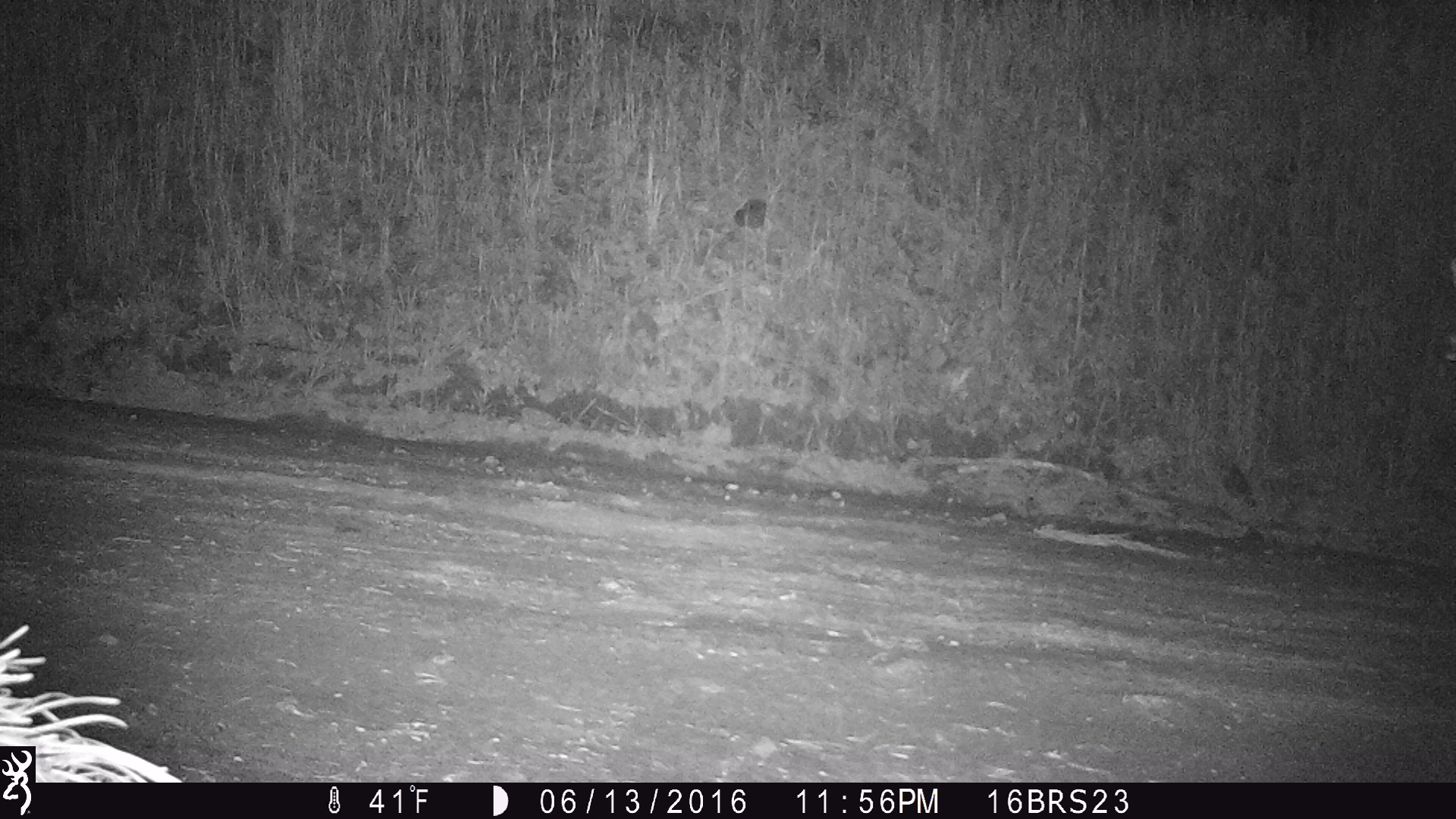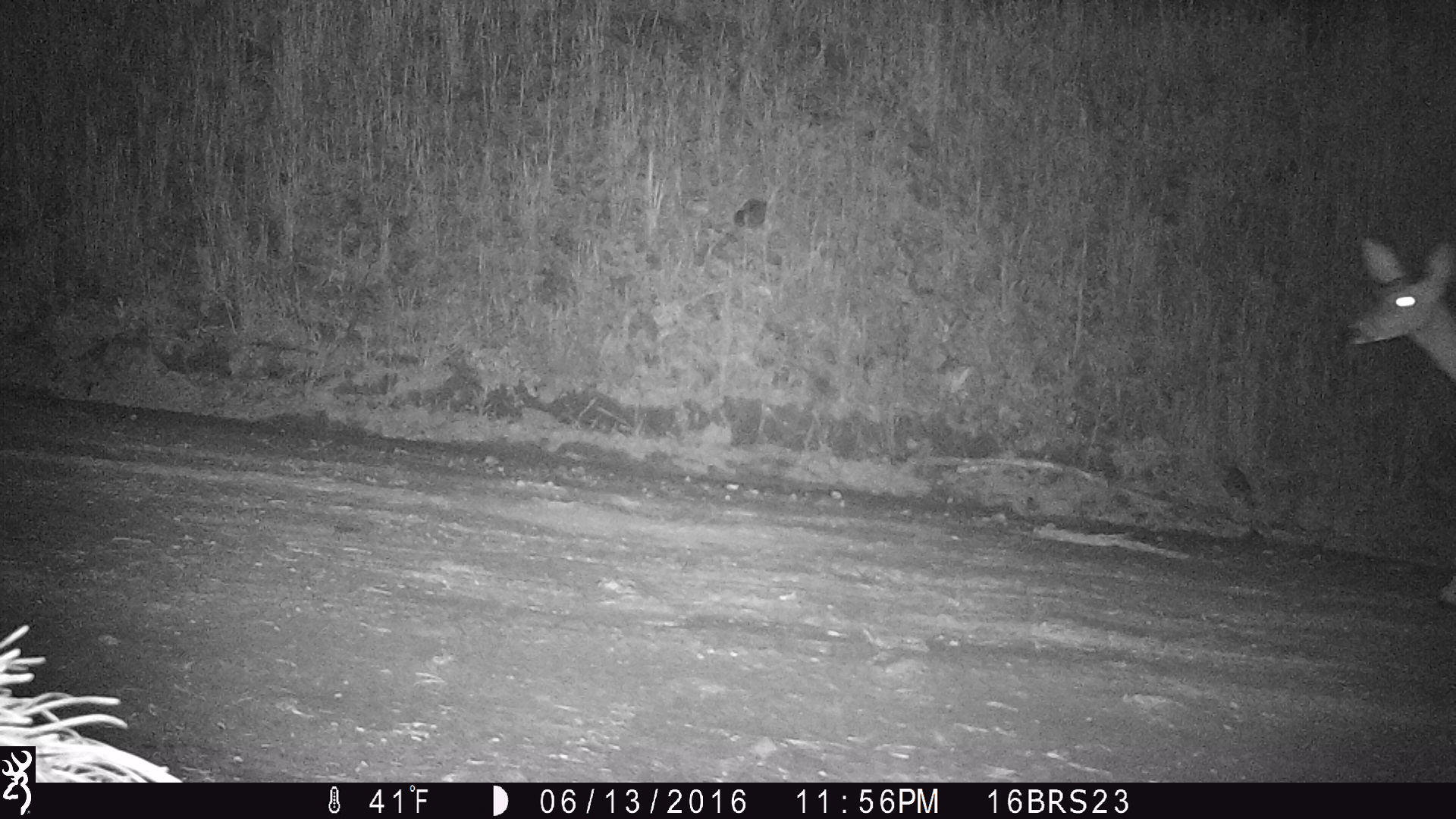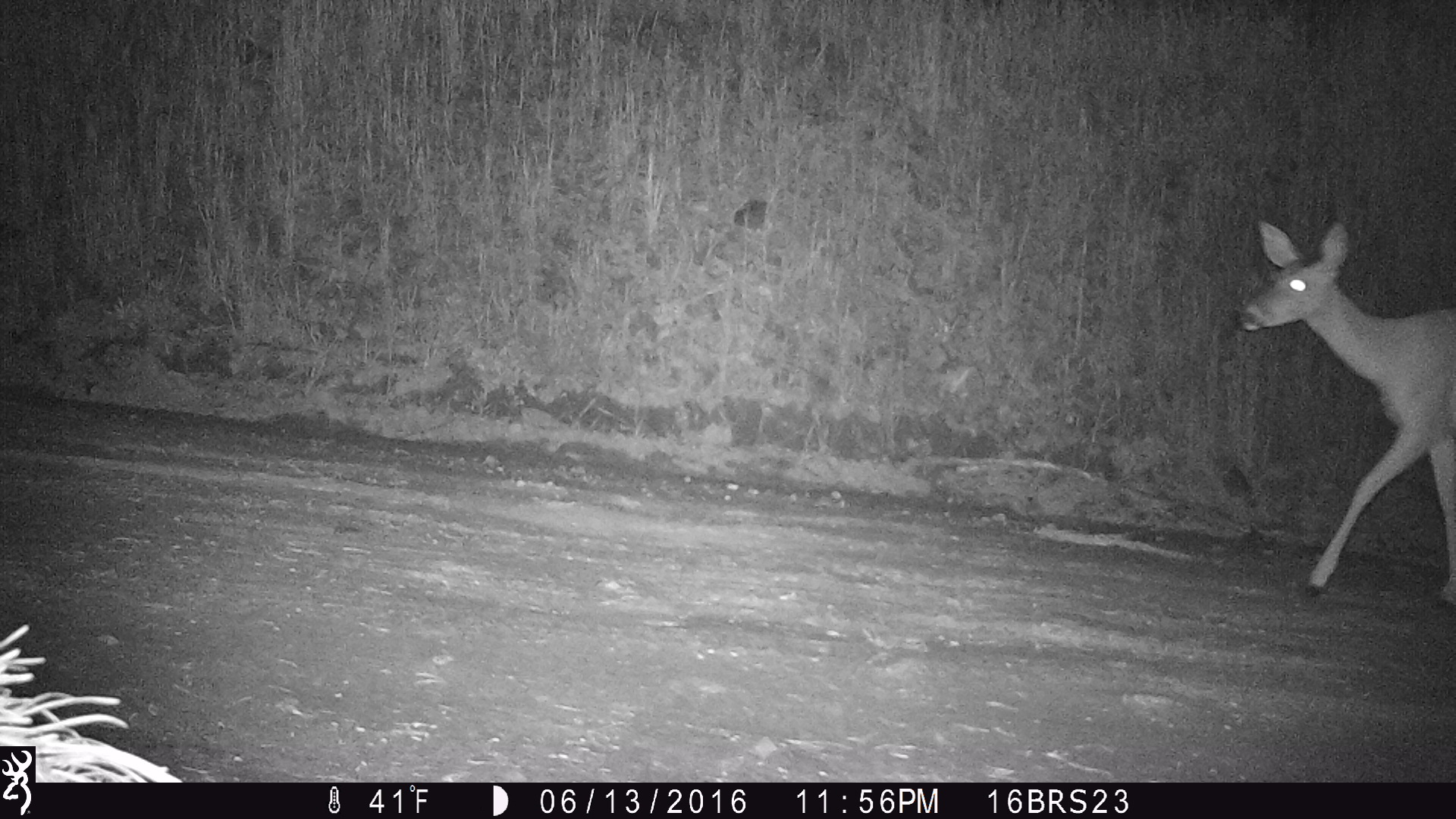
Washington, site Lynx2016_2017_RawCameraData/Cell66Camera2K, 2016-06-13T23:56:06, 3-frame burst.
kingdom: Animalia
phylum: Chordata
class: Mammalia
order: Artiodactyla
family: Cervidae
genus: Odocoileus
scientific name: Odocoileus virginianus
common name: white-tailed deer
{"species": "Odocoileus virginianus (white-tailed deer)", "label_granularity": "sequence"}